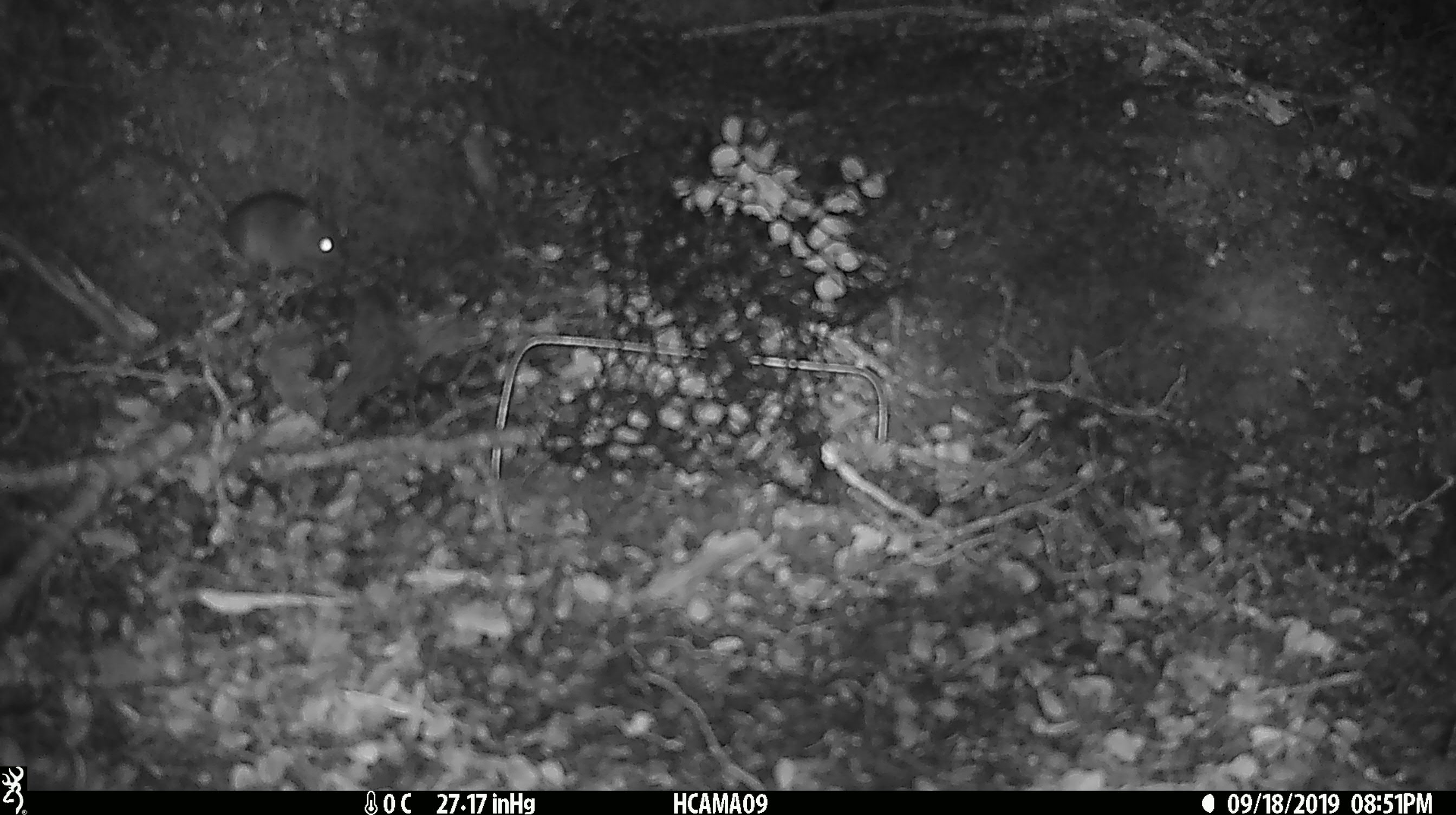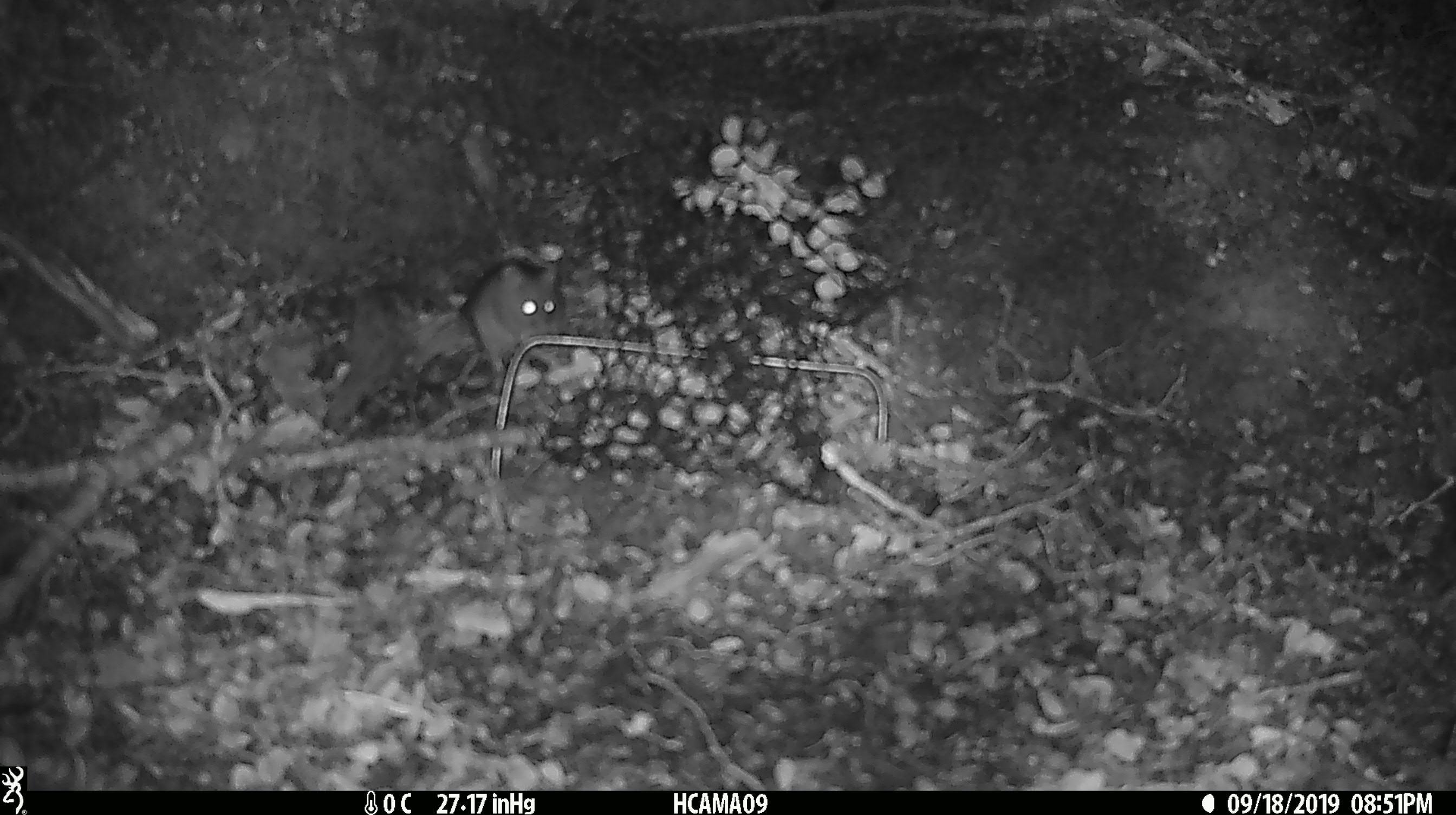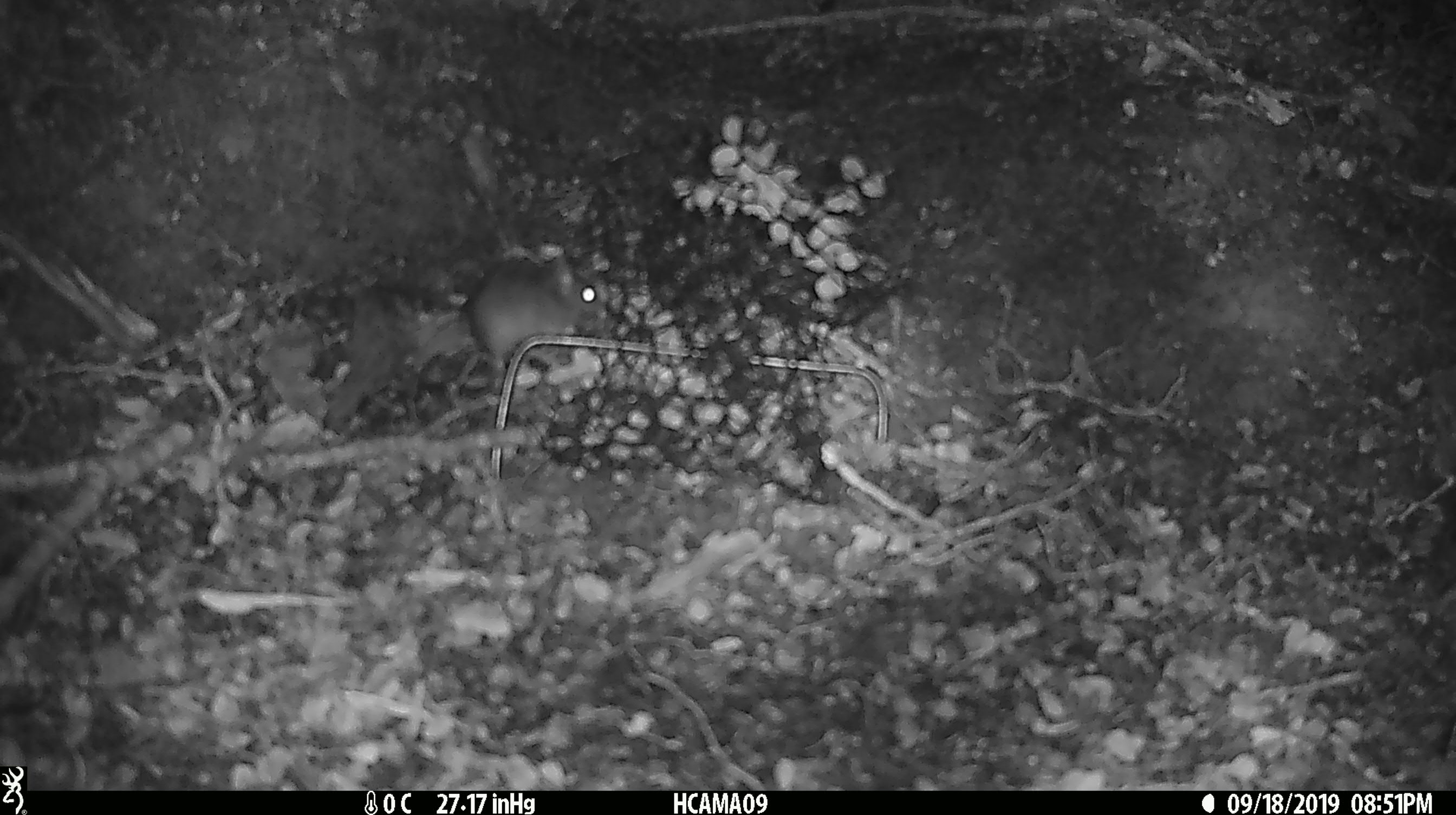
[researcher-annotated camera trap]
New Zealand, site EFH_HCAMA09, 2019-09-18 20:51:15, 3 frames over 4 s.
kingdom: Animalia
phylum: Chordata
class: Mammalia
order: Rodentia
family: Muridae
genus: Mus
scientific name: Mus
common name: mouse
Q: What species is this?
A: Mouse (Mus).